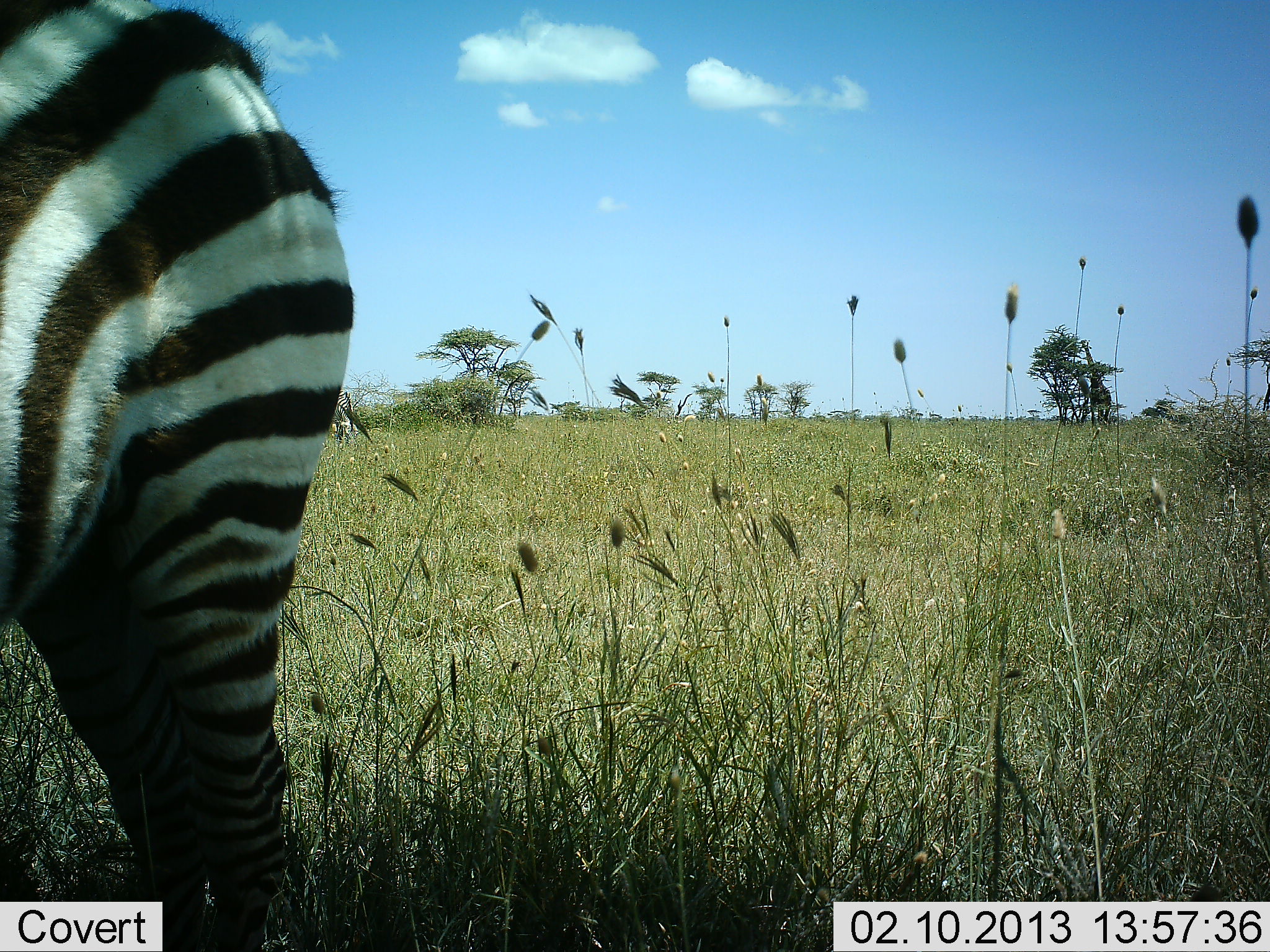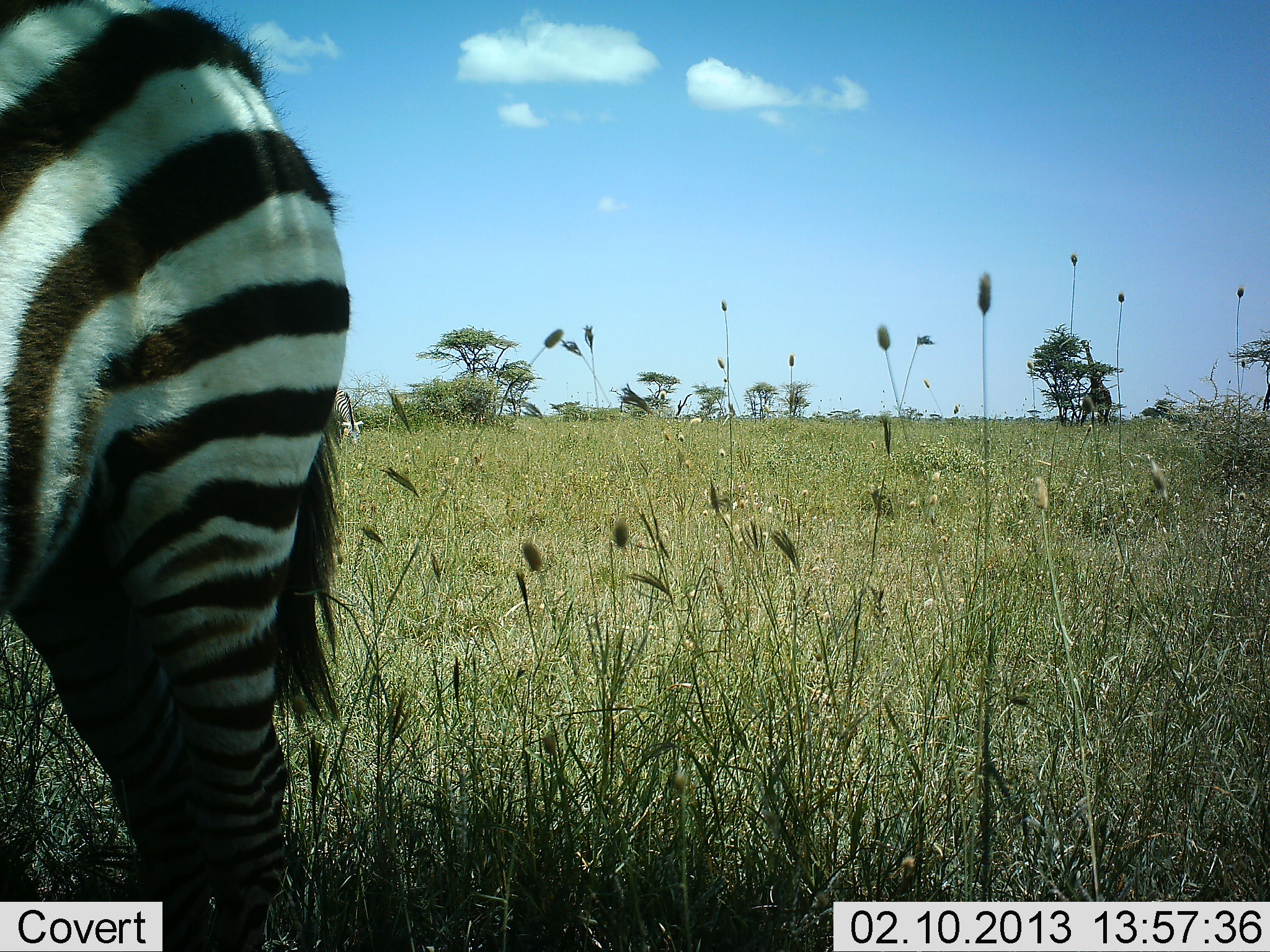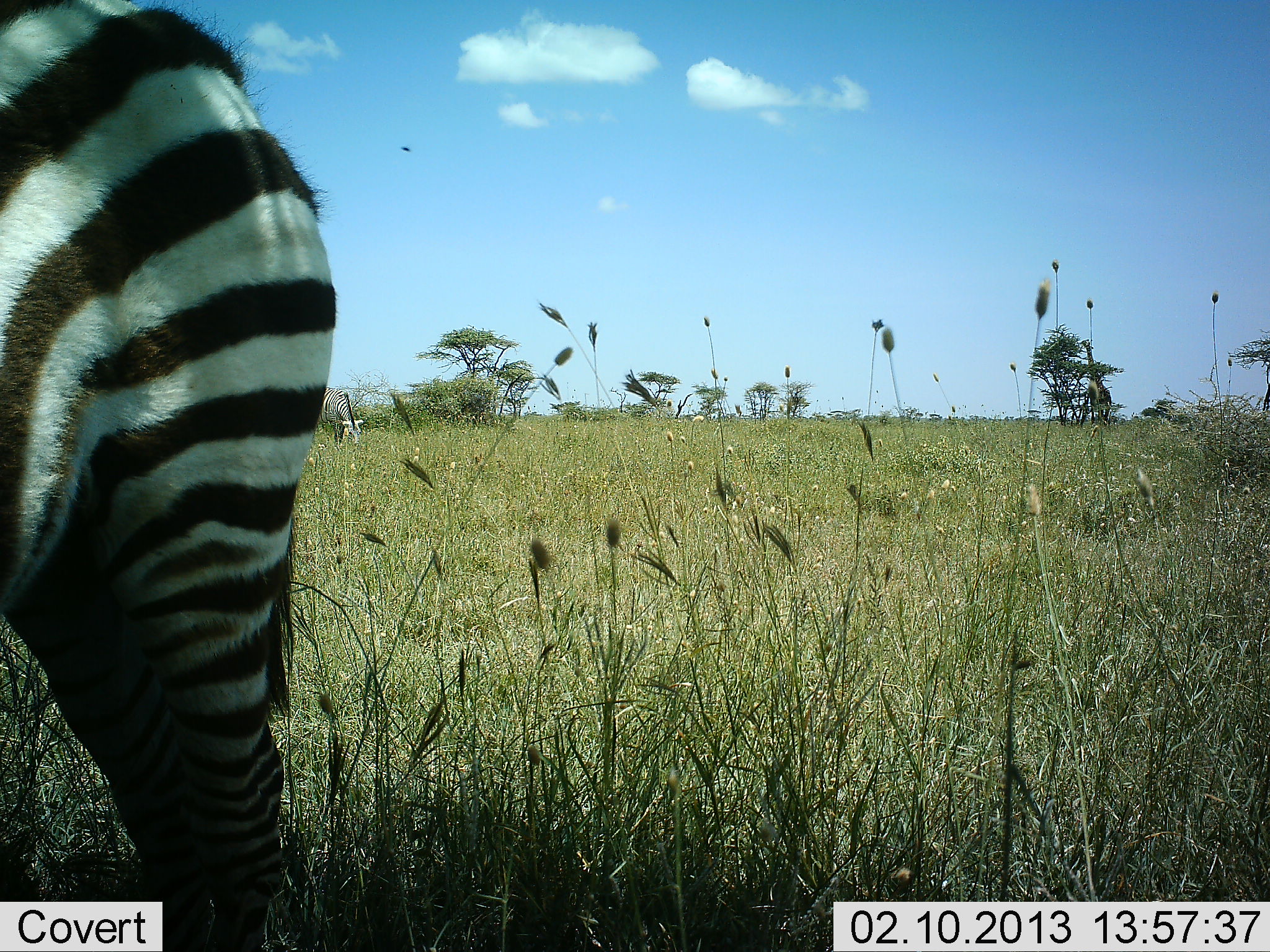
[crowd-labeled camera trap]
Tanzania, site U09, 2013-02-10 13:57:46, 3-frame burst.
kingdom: Animalia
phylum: Chordata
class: Mammalia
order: Perissodactyla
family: Equidae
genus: Equus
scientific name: Equus quagga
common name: plains zebra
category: zebra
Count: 1.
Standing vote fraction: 90%.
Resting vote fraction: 0%.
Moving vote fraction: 0%.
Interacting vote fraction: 0%.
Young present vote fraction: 0%.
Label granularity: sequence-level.